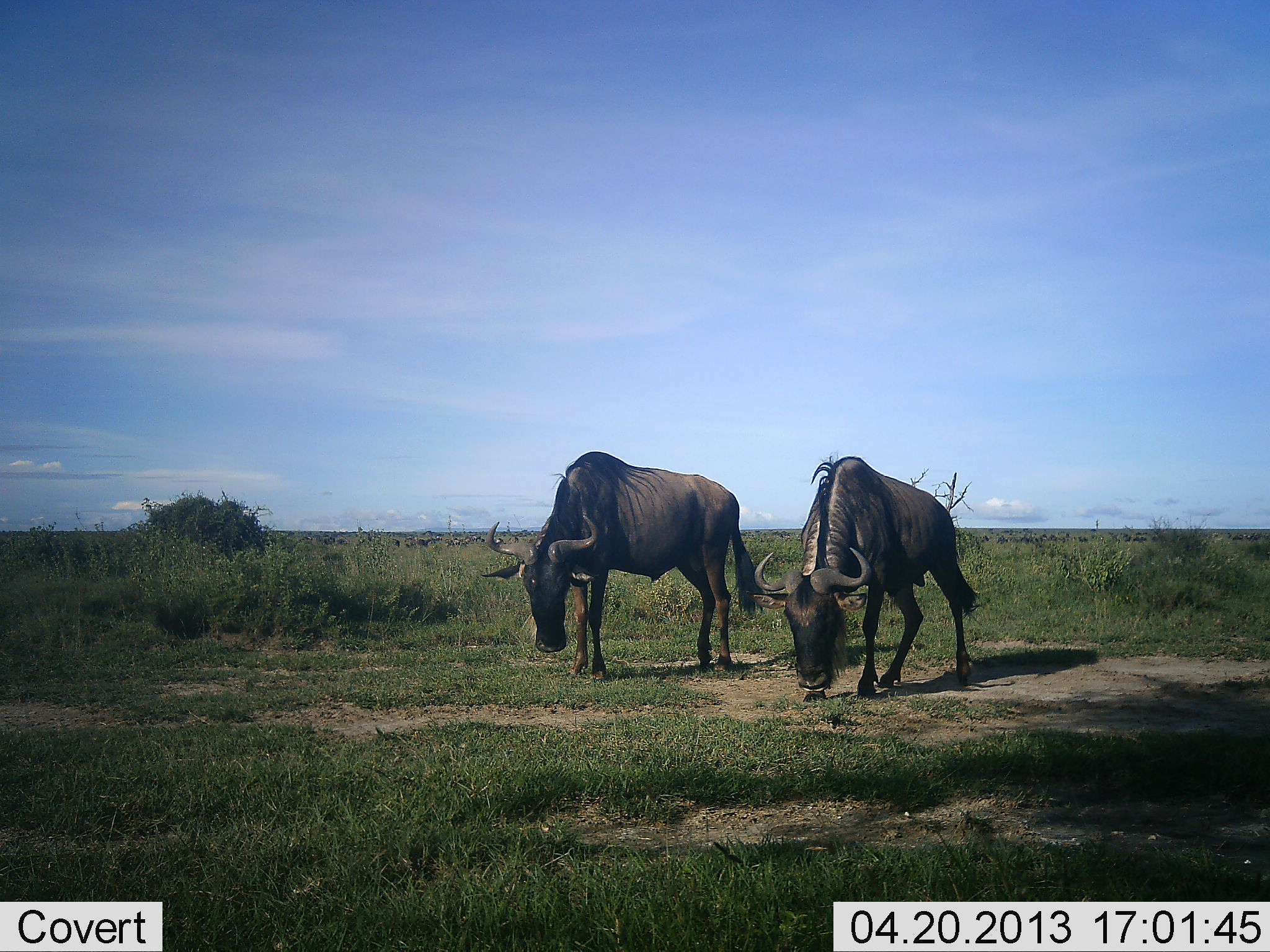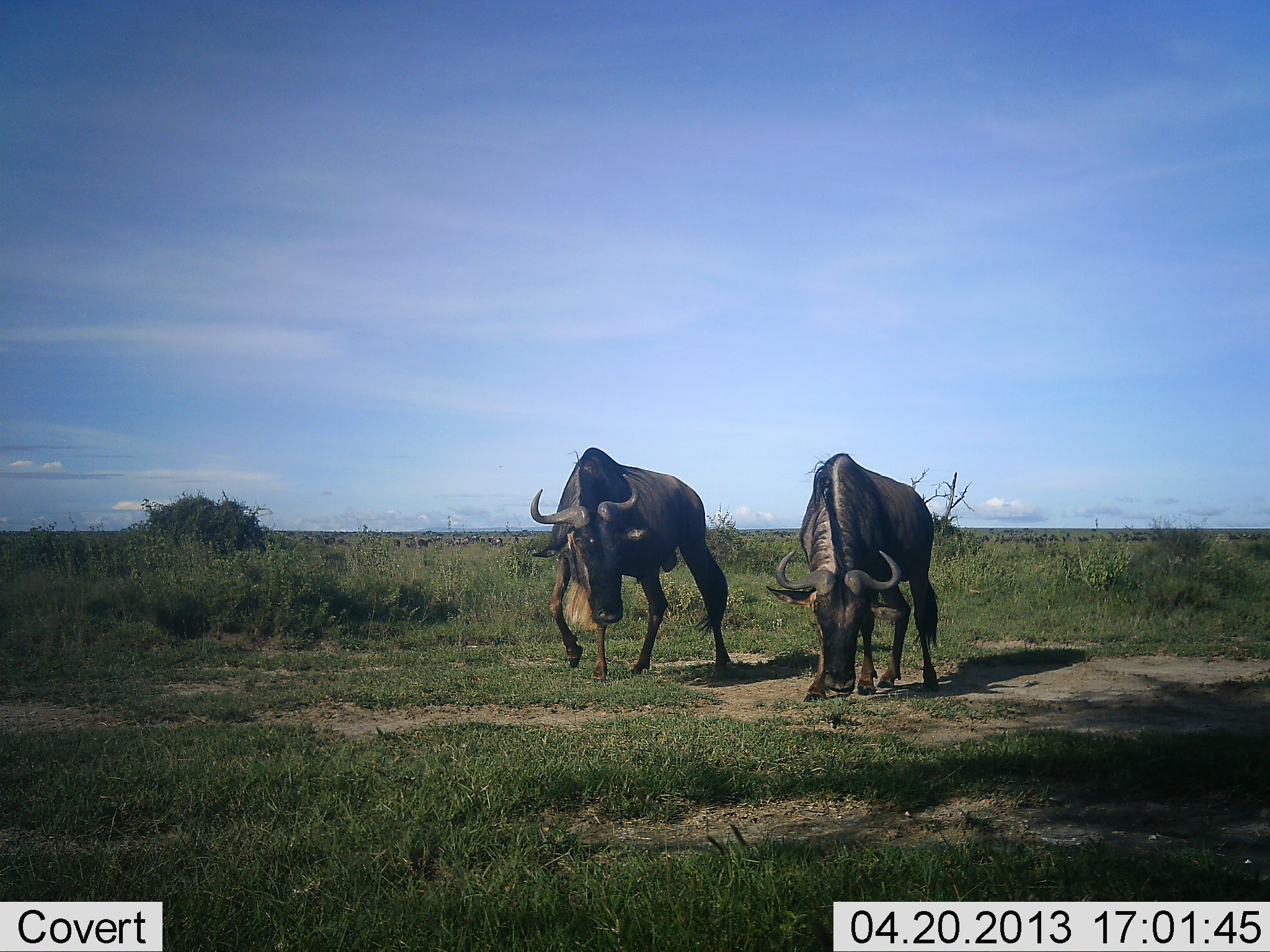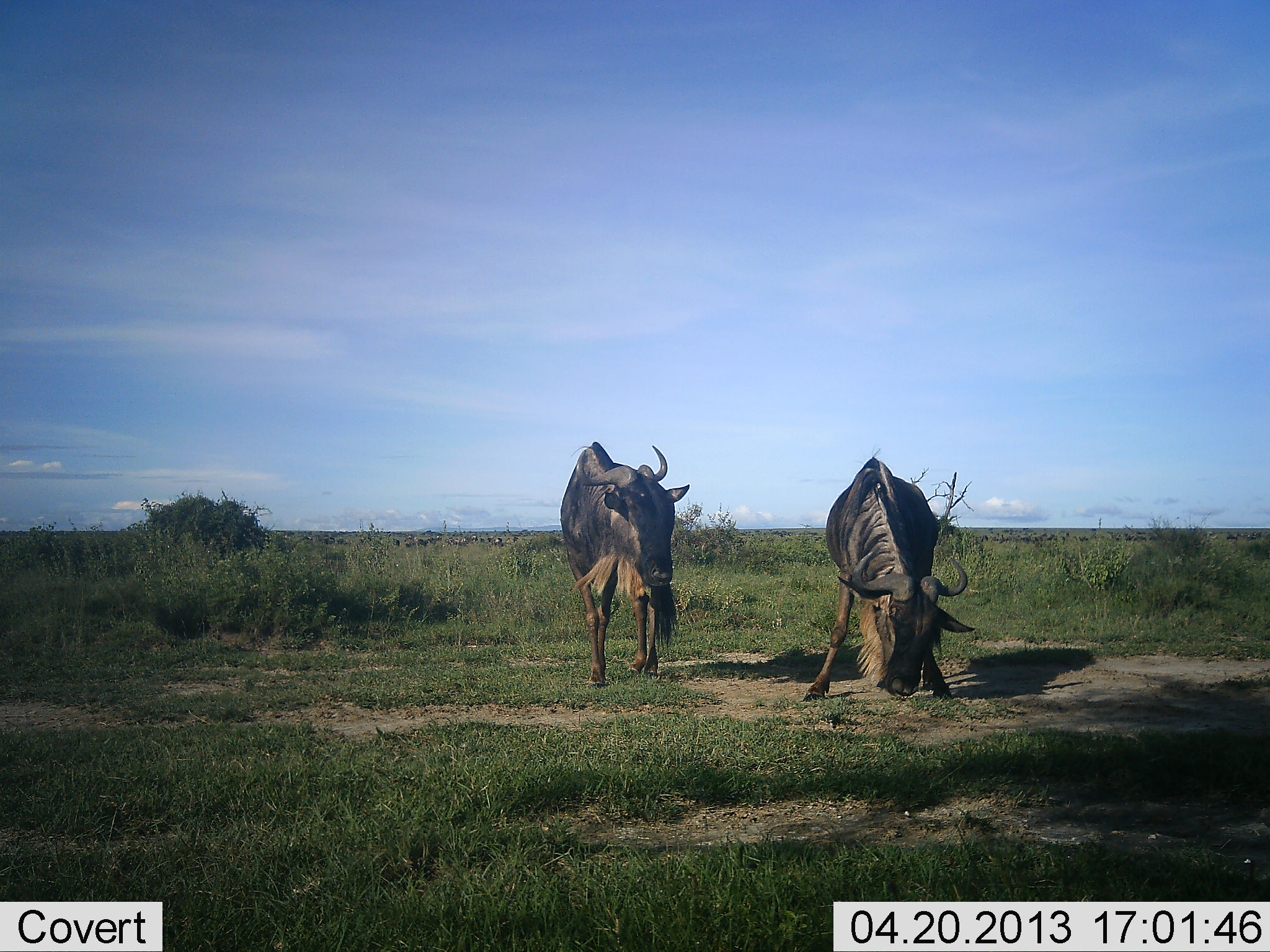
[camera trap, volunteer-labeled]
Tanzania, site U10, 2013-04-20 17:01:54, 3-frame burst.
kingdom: Animalia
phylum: Chordata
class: Mammalia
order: Artiodactyla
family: Bovidae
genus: Connochaetes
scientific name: Connochaetes taurinus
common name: blue wildebeest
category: wildebeest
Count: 2.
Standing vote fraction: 28%.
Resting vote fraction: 0%.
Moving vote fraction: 44%.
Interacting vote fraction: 20%.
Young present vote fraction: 0%.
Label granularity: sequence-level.